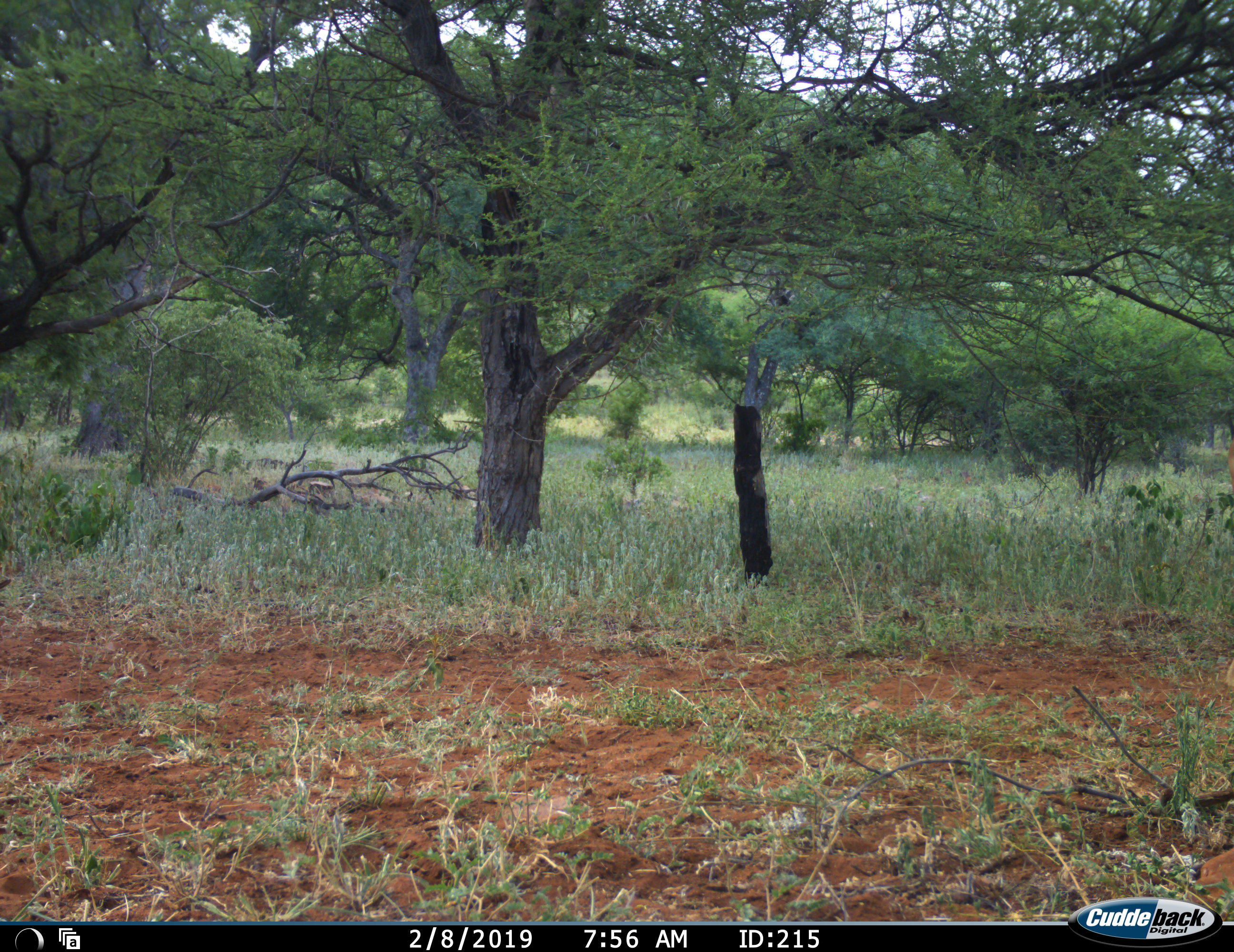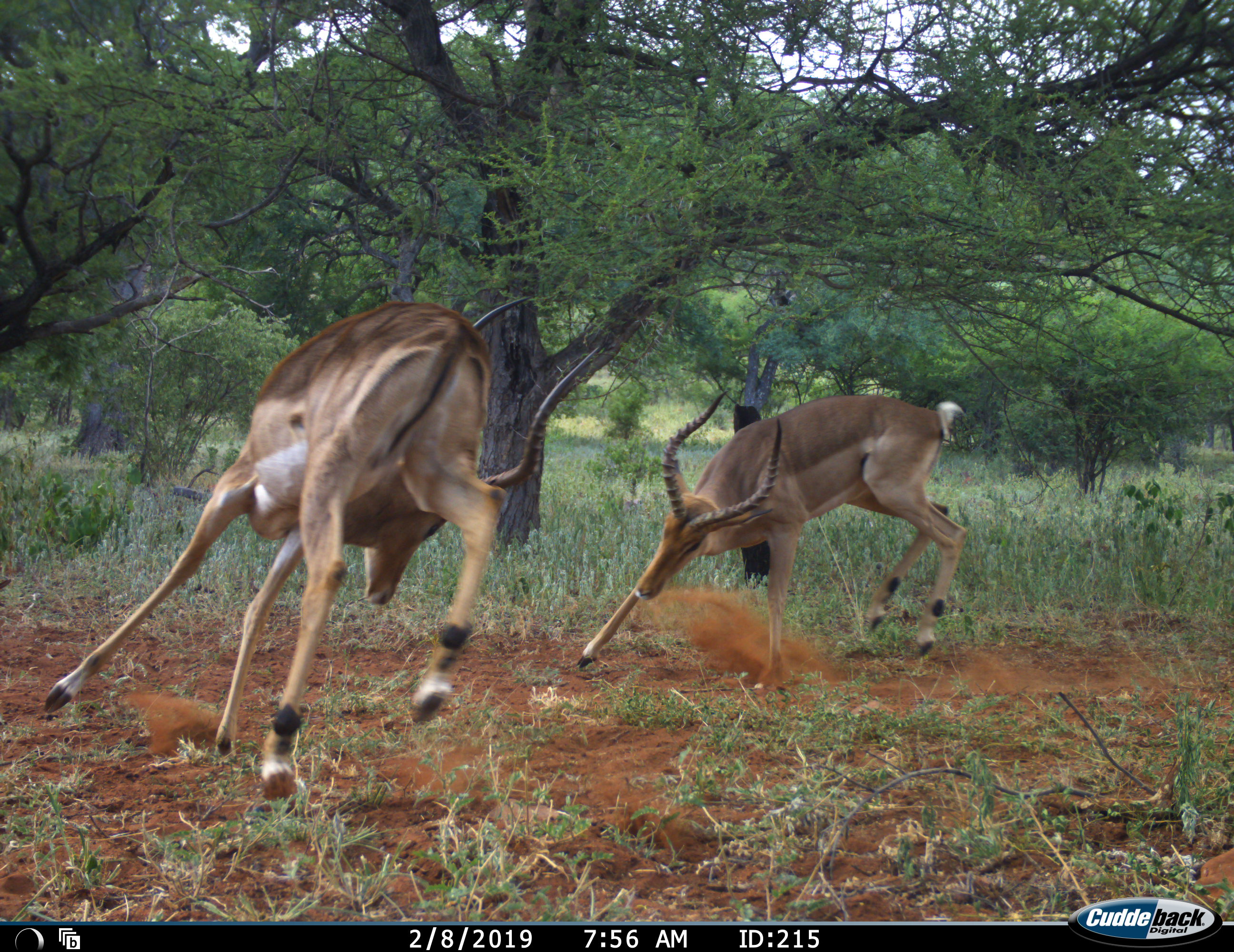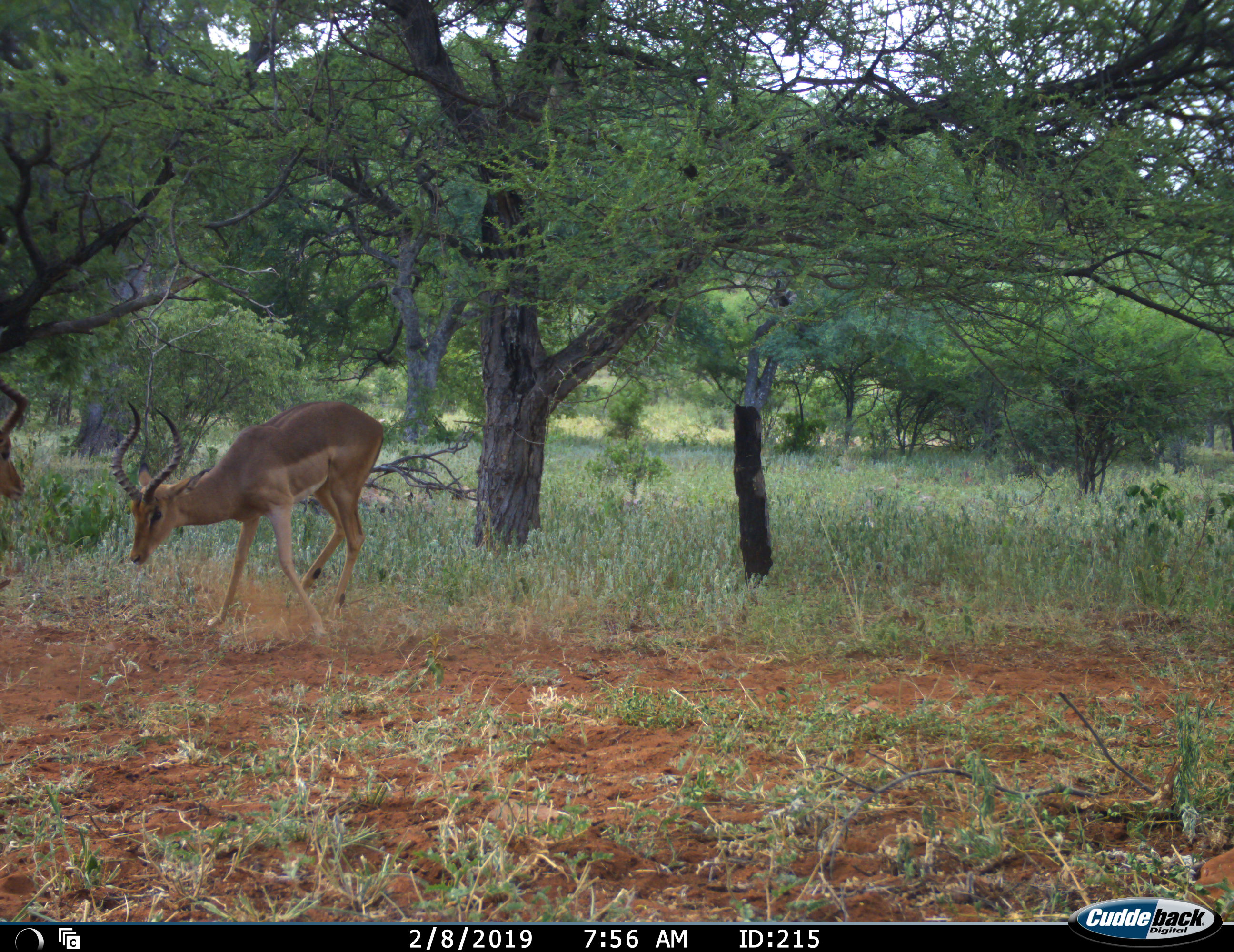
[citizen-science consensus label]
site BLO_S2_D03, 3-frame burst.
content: unidentified animal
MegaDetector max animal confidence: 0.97